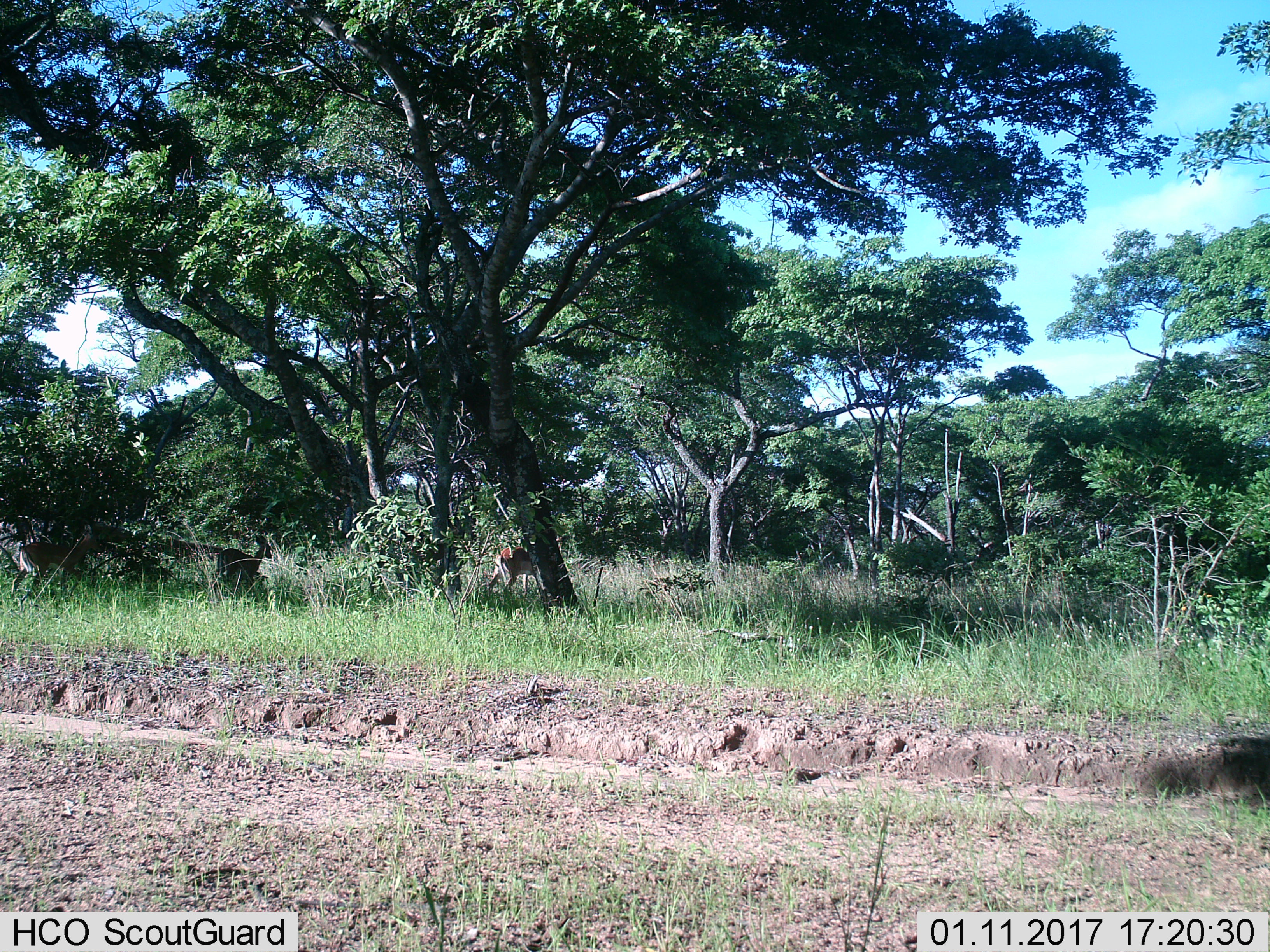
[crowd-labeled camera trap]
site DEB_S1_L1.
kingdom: Animalia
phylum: Chordata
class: Mammalia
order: Artiodactyla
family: Bovidae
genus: Aepyceros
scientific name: Aepyceros melampus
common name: impala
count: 2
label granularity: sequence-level